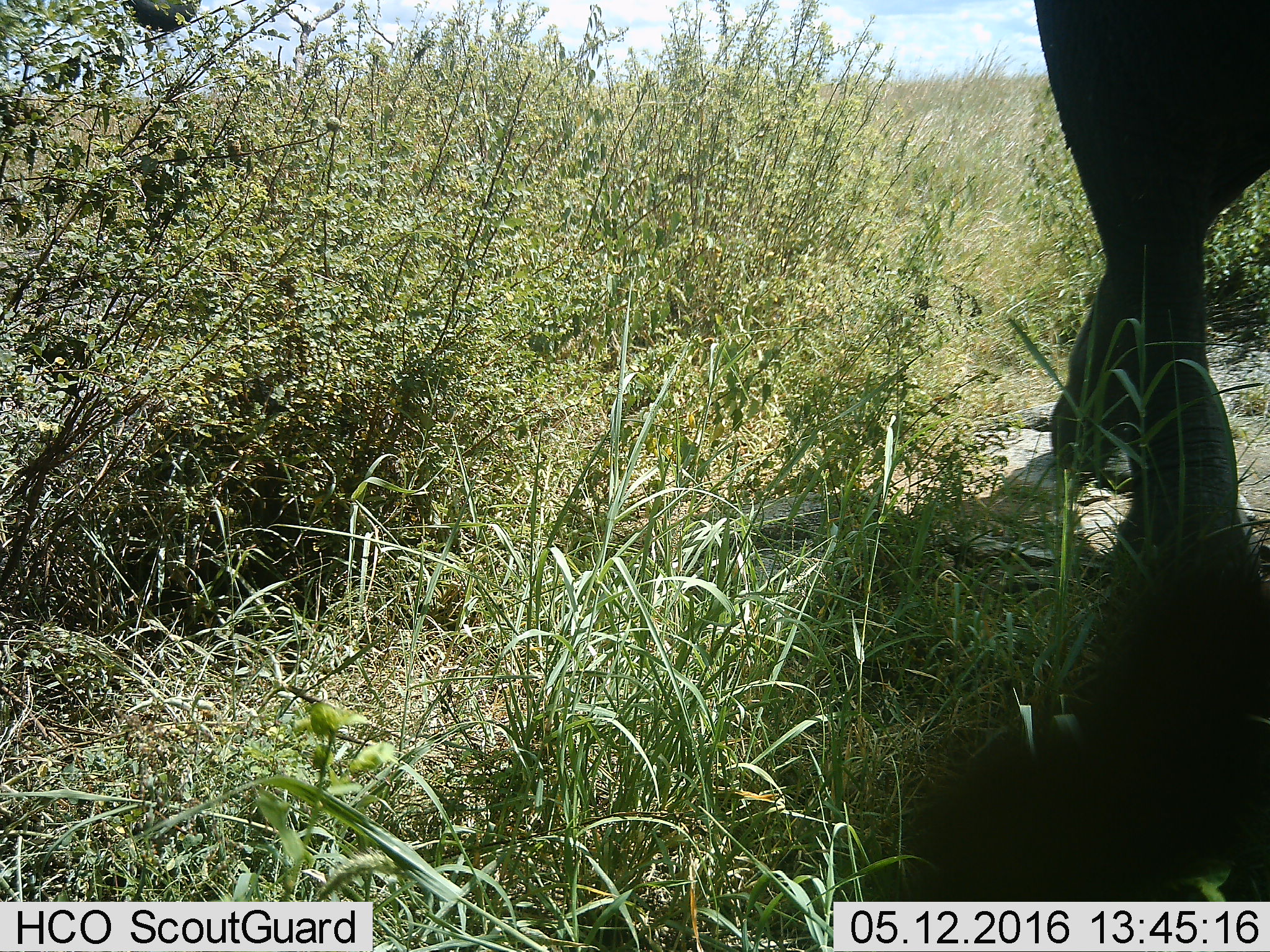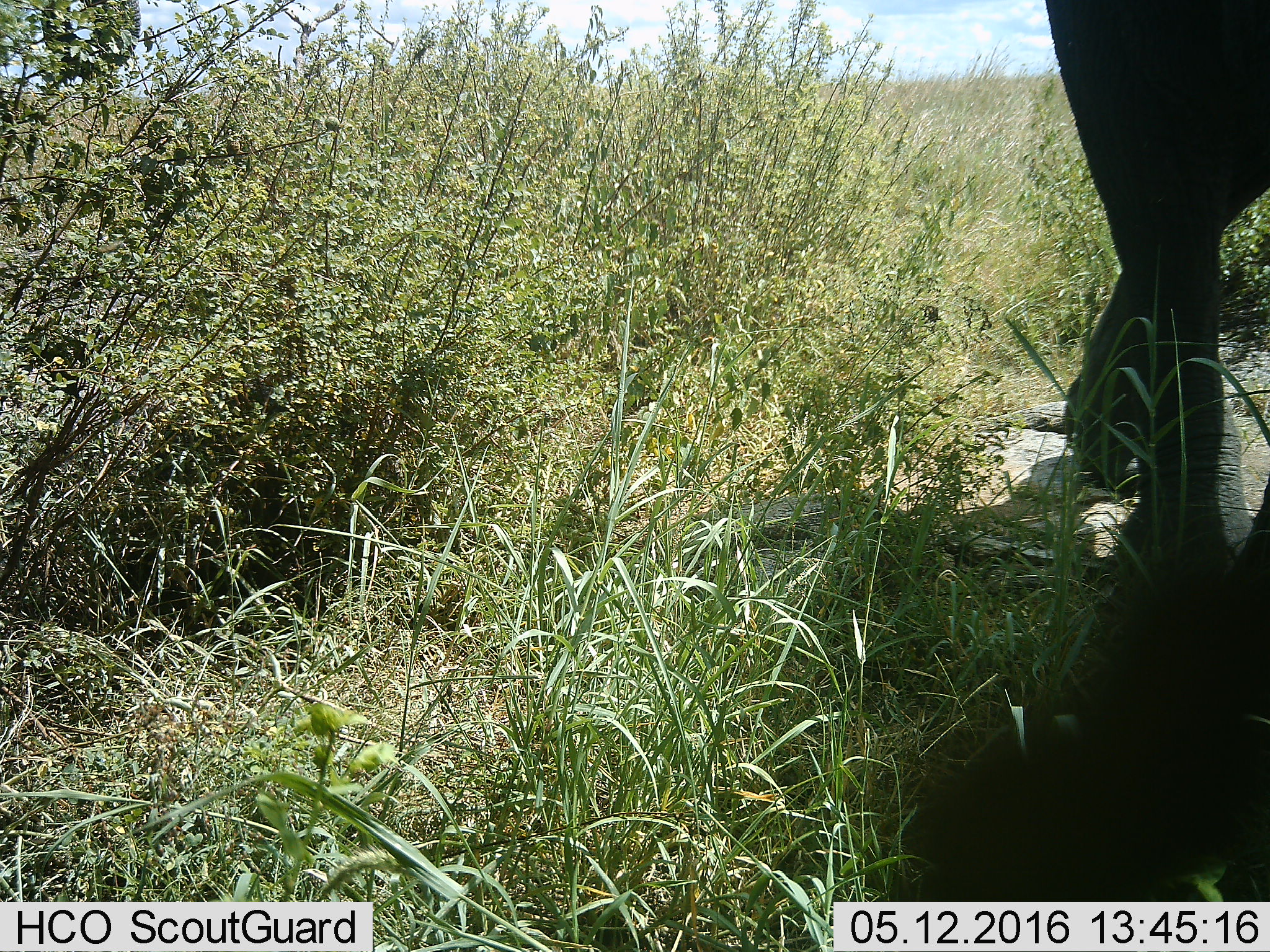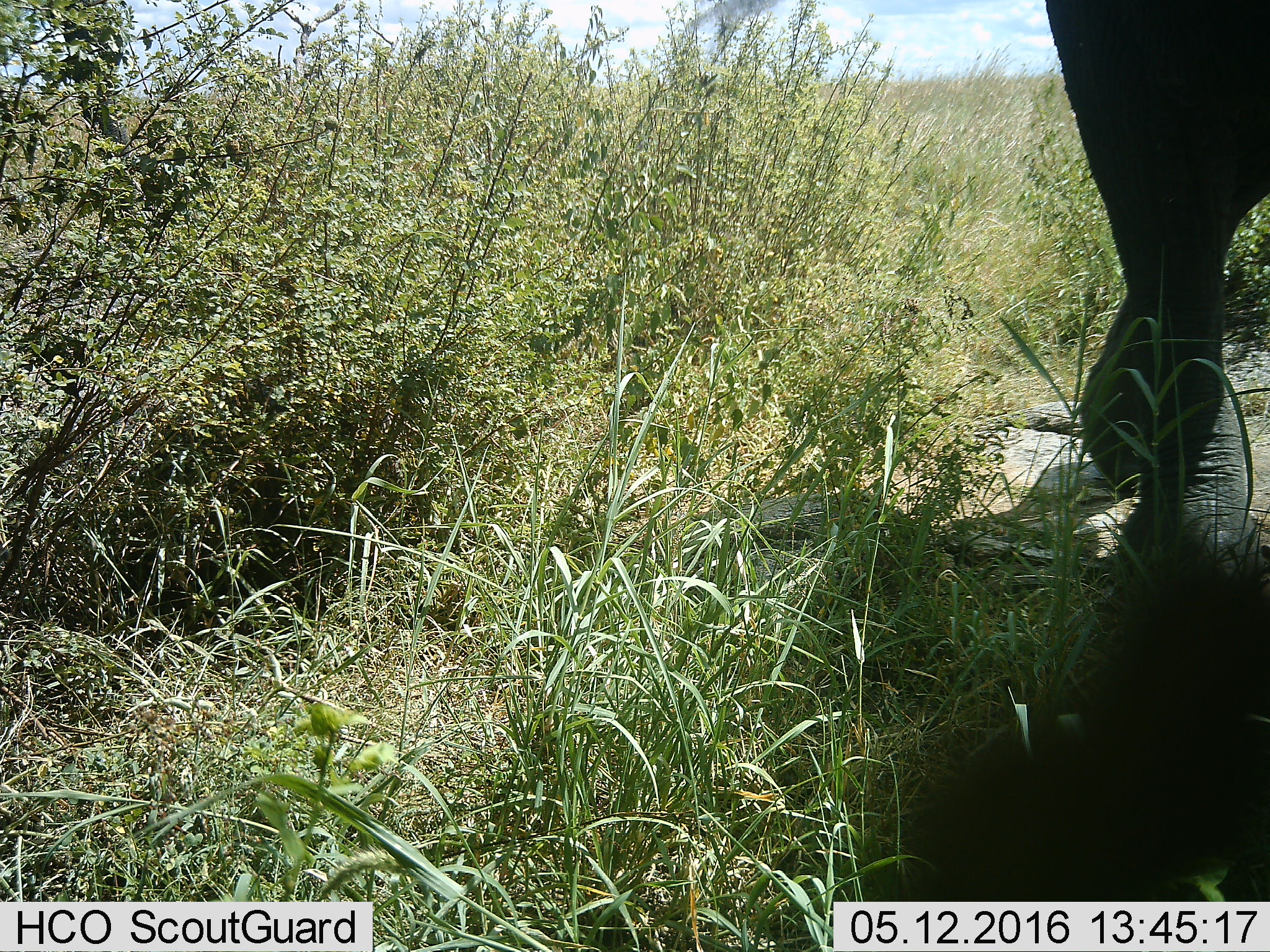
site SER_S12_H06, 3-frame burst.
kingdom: Animalia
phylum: Chordata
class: Mammalia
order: Proboscidea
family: Elephantidae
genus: Loxodonta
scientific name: Loxodonta africana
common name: african bush elephant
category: elephant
Elephant (african bush elephant) (Loxodonta africana), count 1. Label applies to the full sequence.